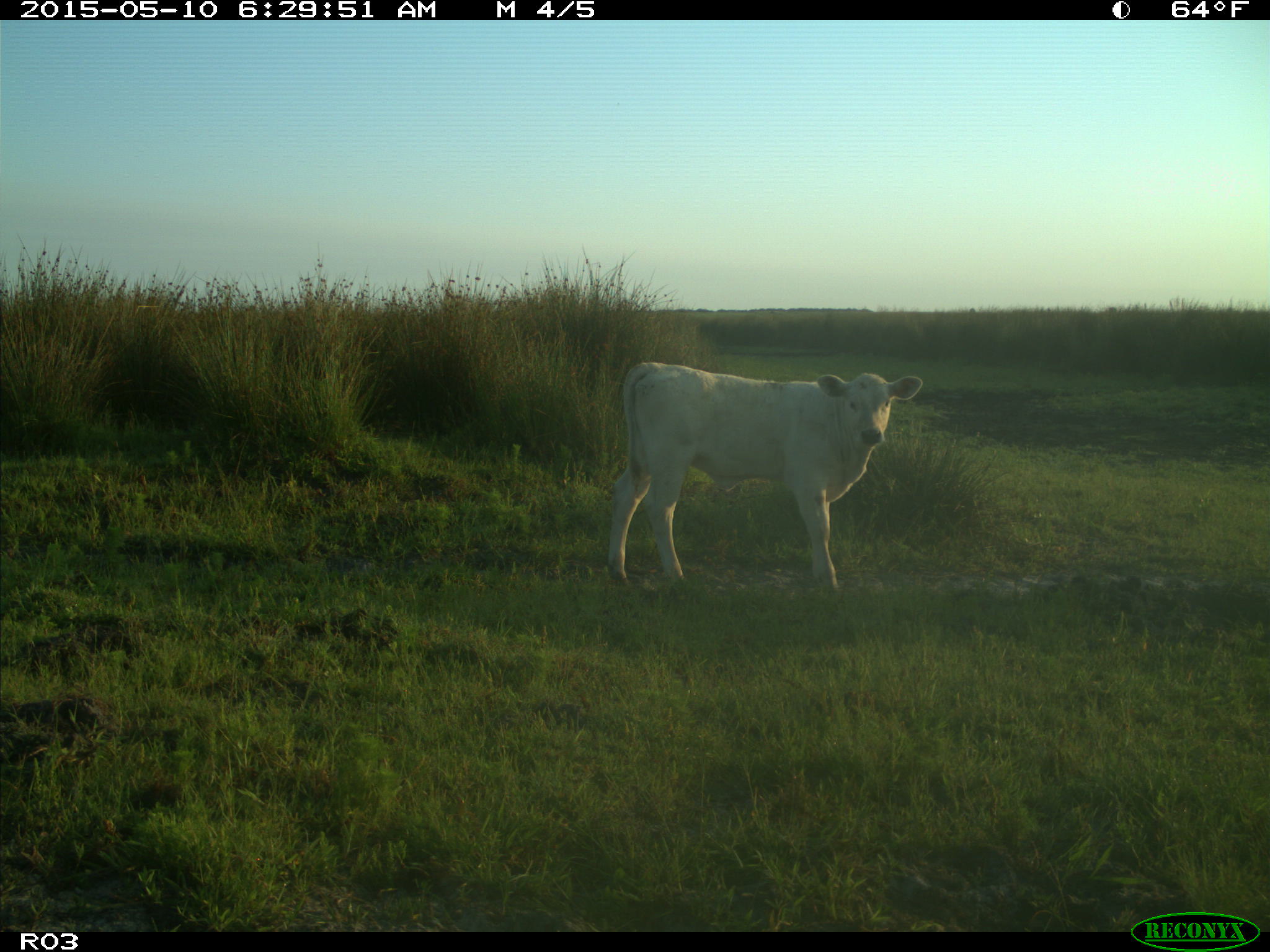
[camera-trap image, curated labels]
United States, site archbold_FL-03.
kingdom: Animalia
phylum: Chordata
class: Mammalia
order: Artiodactyla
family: Bovidae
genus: Bos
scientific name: Bos taurus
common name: domestic cow